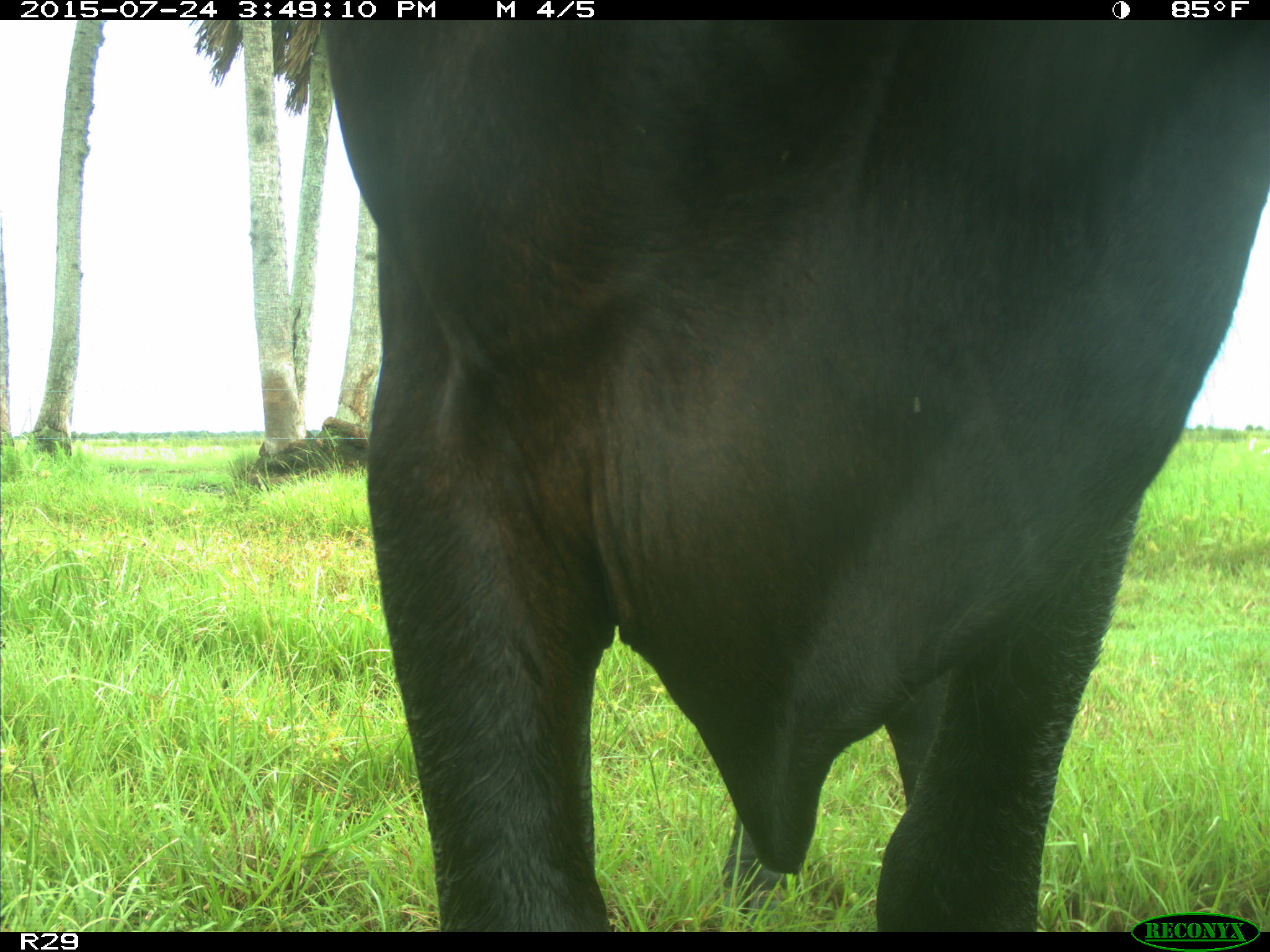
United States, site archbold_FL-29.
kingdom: Animalia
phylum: Chordata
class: Mammalia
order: Artiodactyla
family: Bovidae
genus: Bos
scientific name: Bos taurus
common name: domestic cow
Bos taurus (domestic cow).